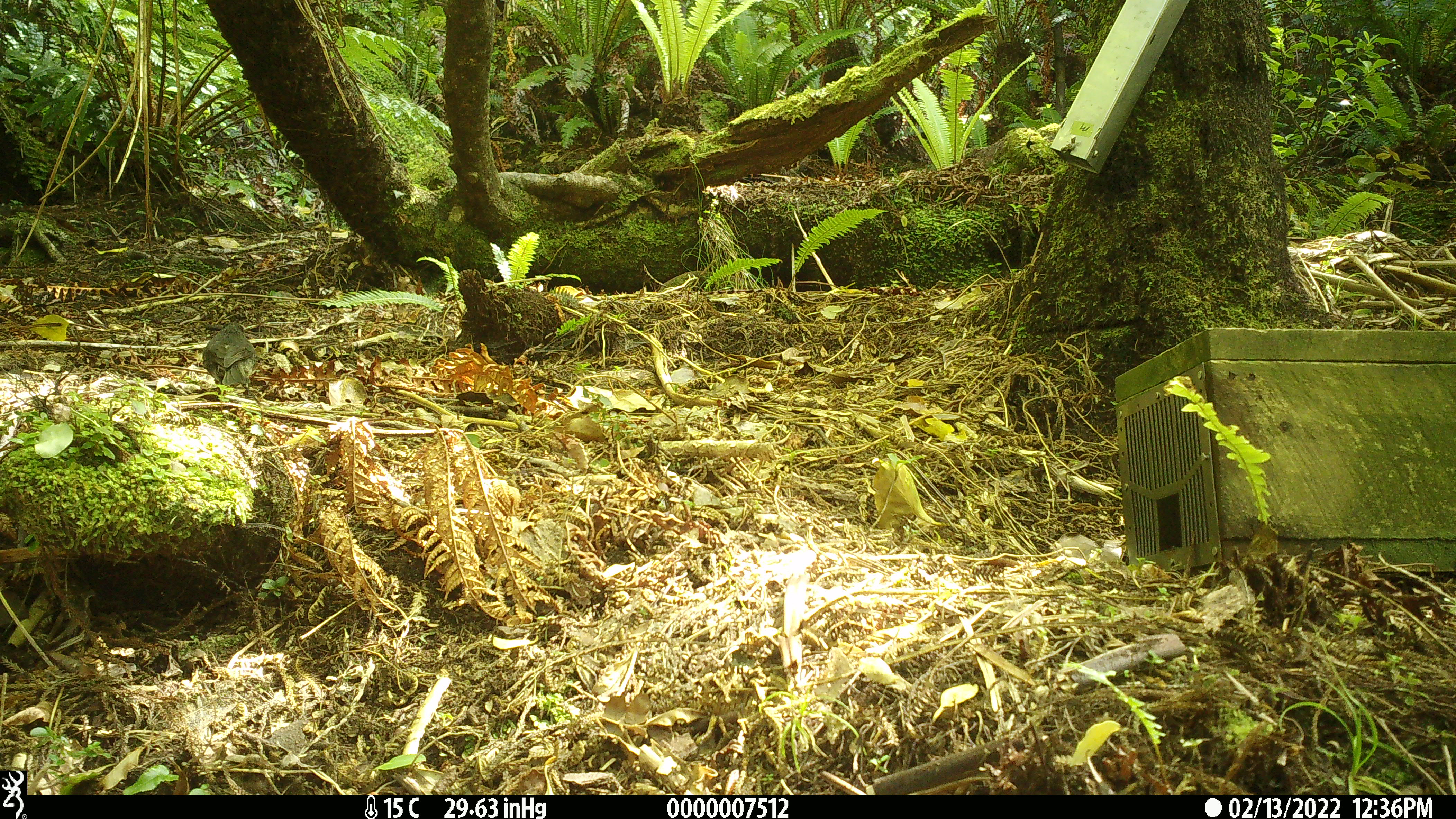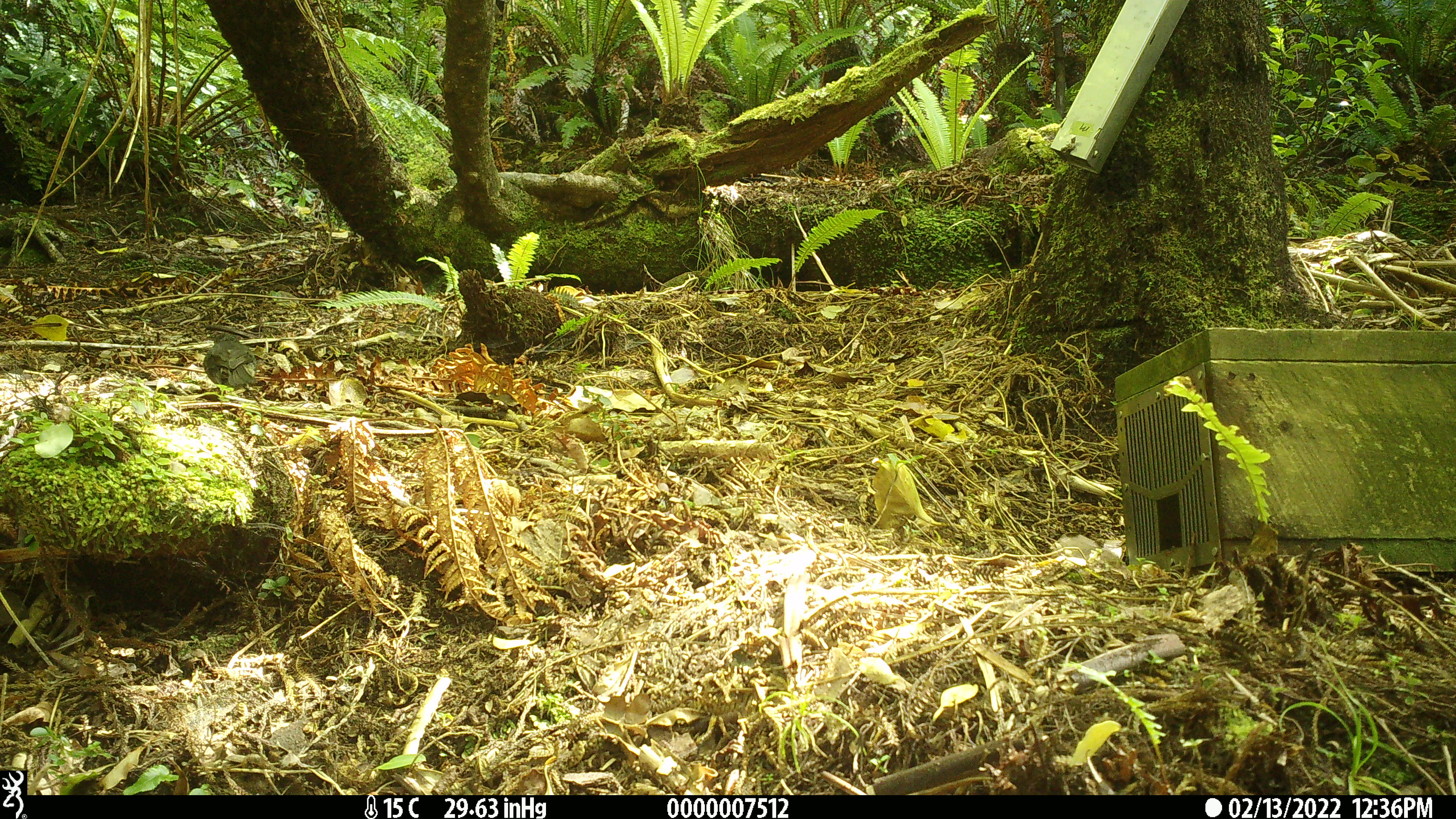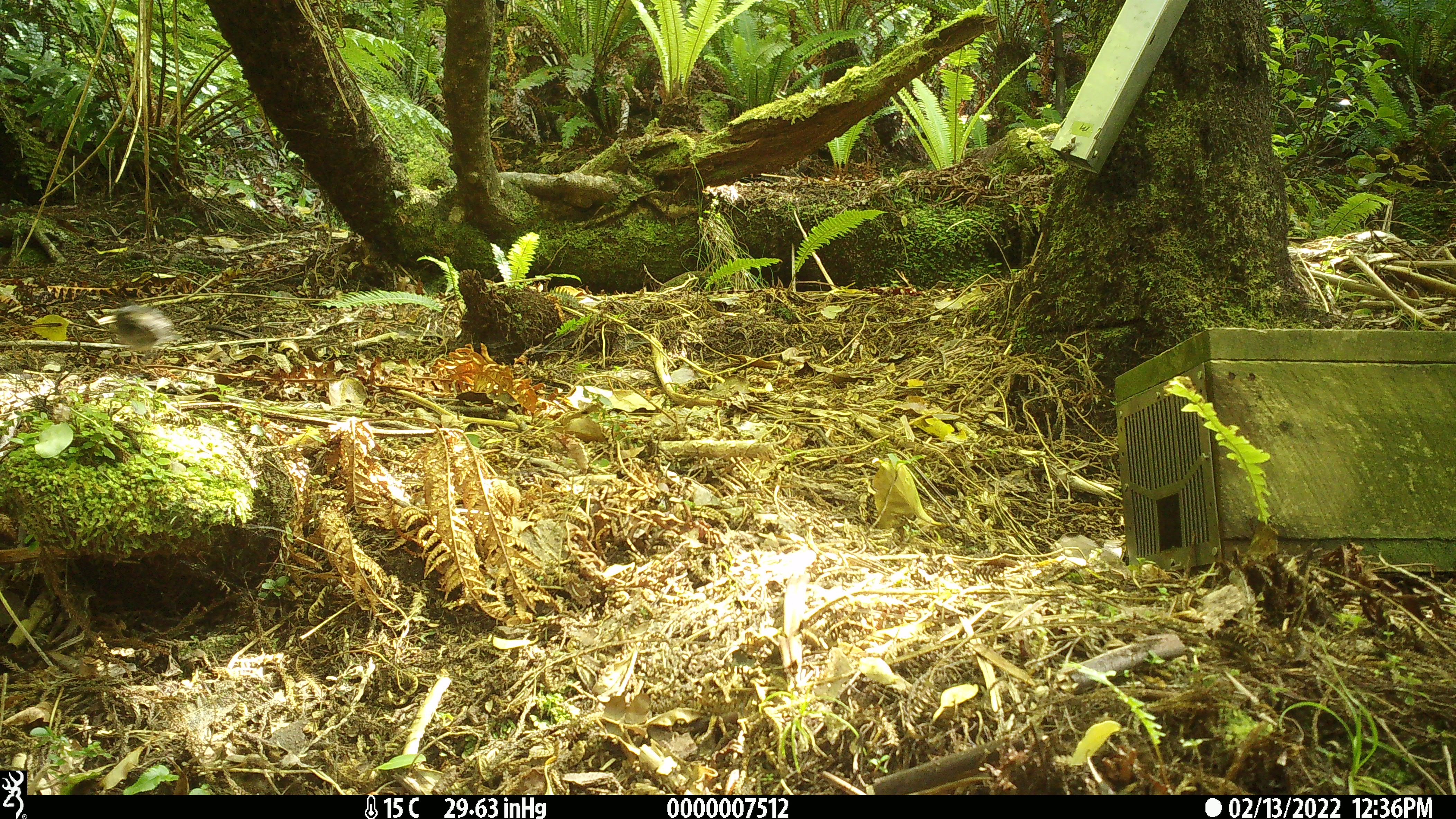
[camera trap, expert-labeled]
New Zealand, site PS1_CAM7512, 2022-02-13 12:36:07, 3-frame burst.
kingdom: Animalia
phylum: Chordata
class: Aves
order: Passeriformes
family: Petroicidae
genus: Petroica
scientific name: Petroica australis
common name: new zealand robin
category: robin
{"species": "robin (new zealand robin) (Petroica australis)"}